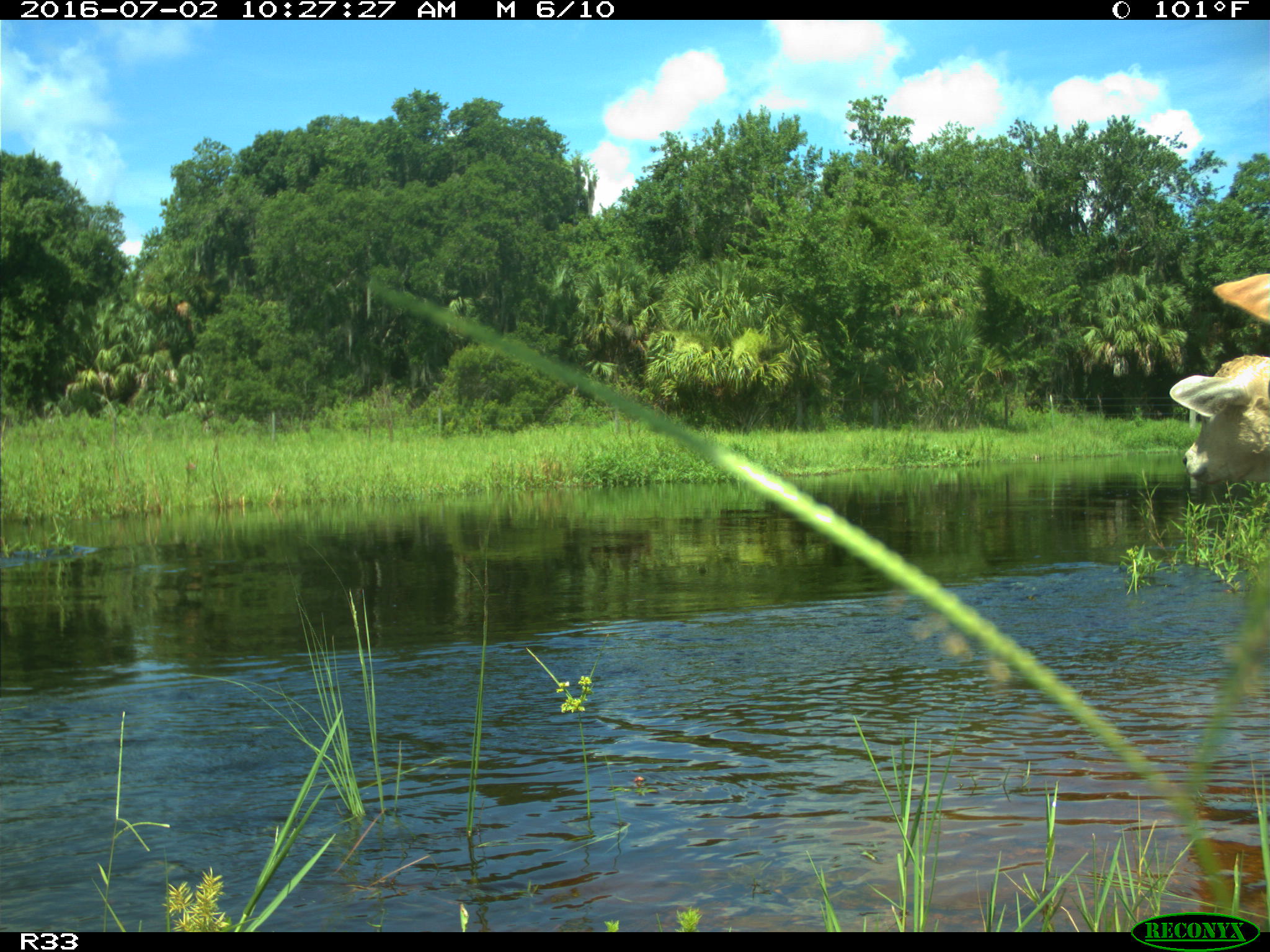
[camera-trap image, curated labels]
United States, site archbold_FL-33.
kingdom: Animalia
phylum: Chordata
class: Mammalia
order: Artiodactyla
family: Bovidae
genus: Bos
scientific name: Bos taurus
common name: domestic cow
Bos taurus (domestic cow).